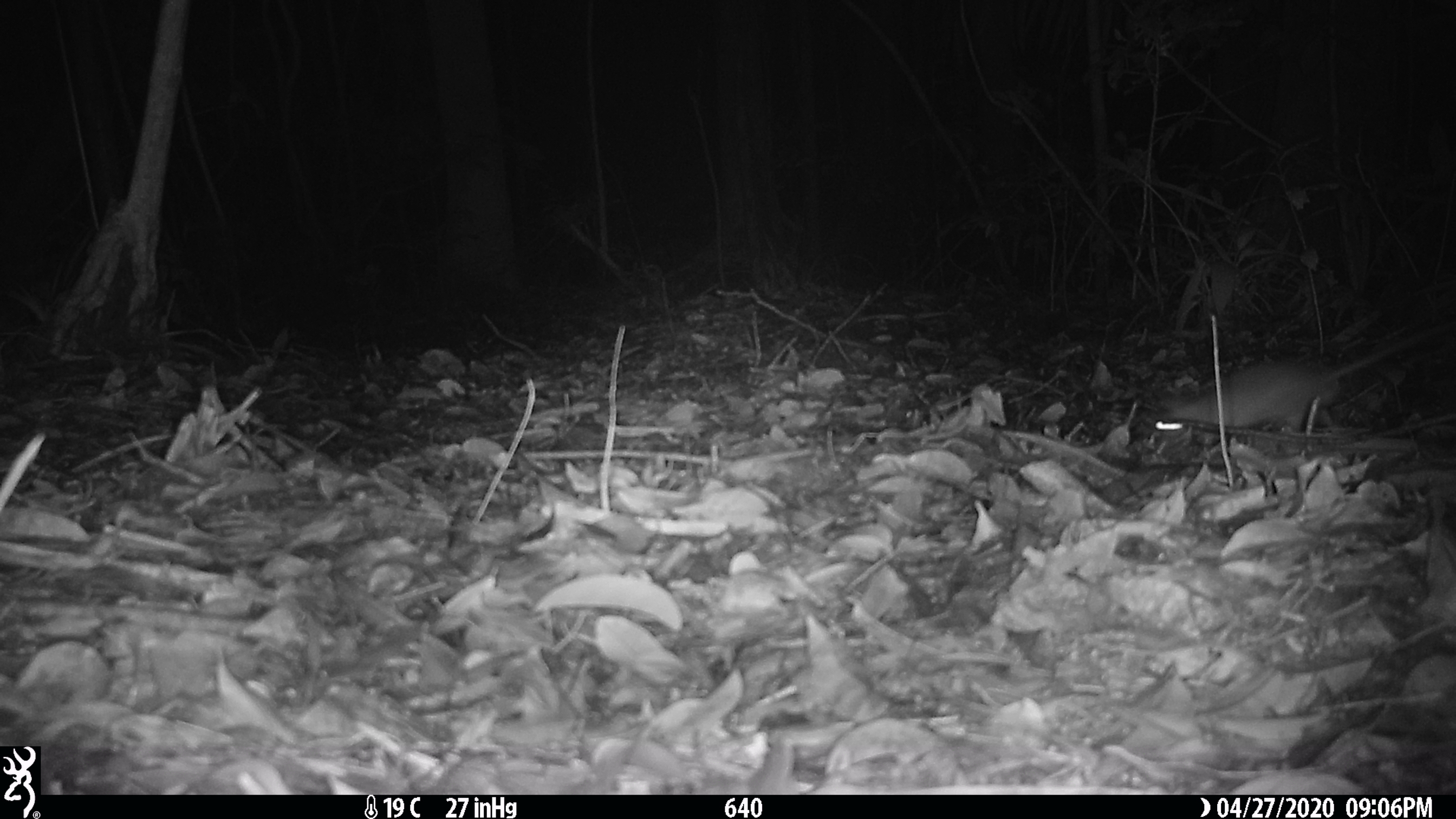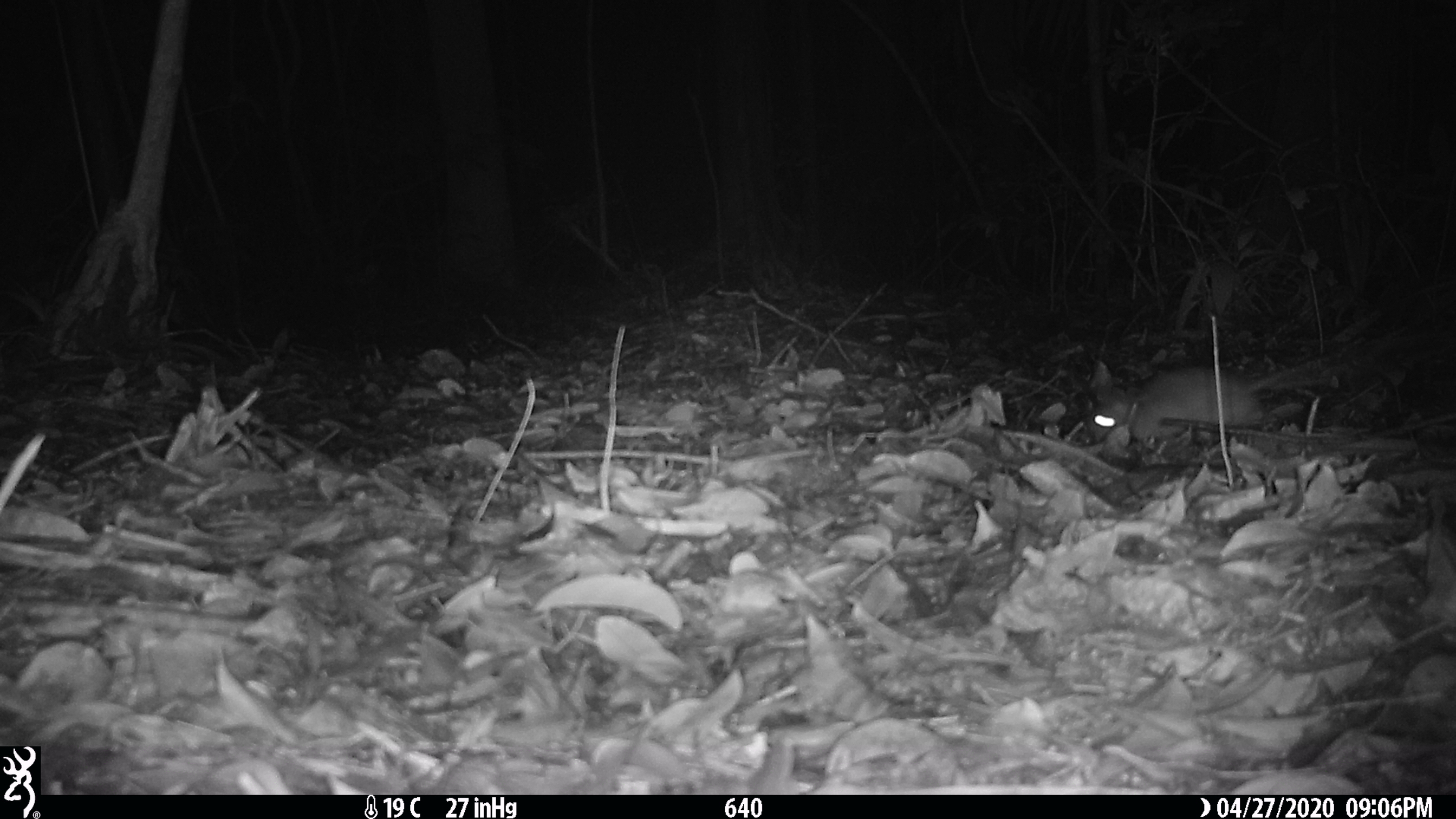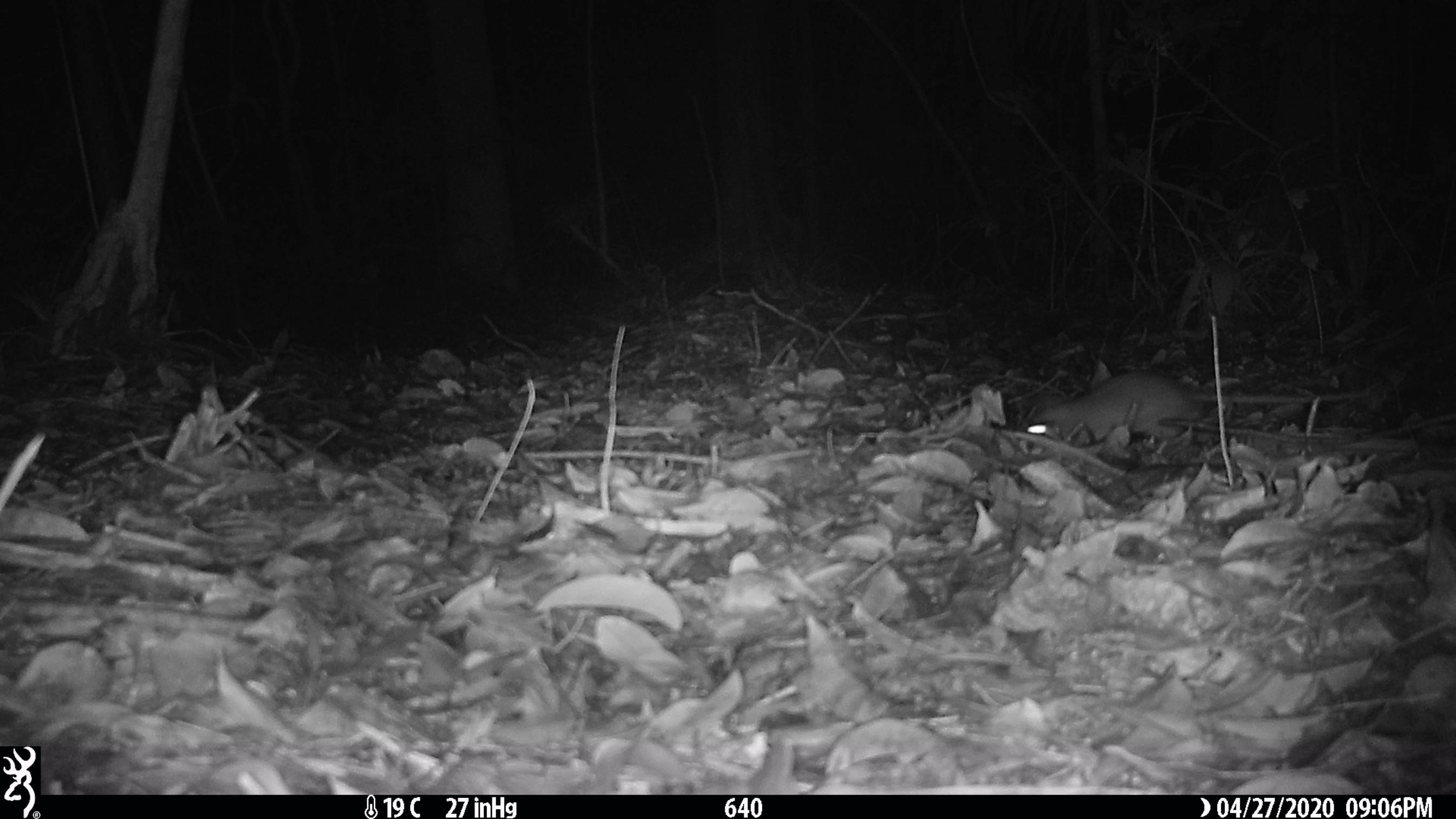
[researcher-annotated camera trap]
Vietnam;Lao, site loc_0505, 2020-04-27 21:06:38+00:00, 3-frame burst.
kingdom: Animalia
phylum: Chordata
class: Mammalia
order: Rodentia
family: Muridae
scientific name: Muridae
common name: old-world mice and rats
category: unidentified murid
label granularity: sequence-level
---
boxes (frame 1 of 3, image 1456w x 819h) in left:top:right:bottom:
unidentified murid: 1139:321:1454:440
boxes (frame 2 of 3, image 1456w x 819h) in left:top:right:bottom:
unidentified murid: 1084:338:1366:444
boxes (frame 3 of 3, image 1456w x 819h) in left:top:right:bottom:
unidentified murid: 1017:364:1366:444